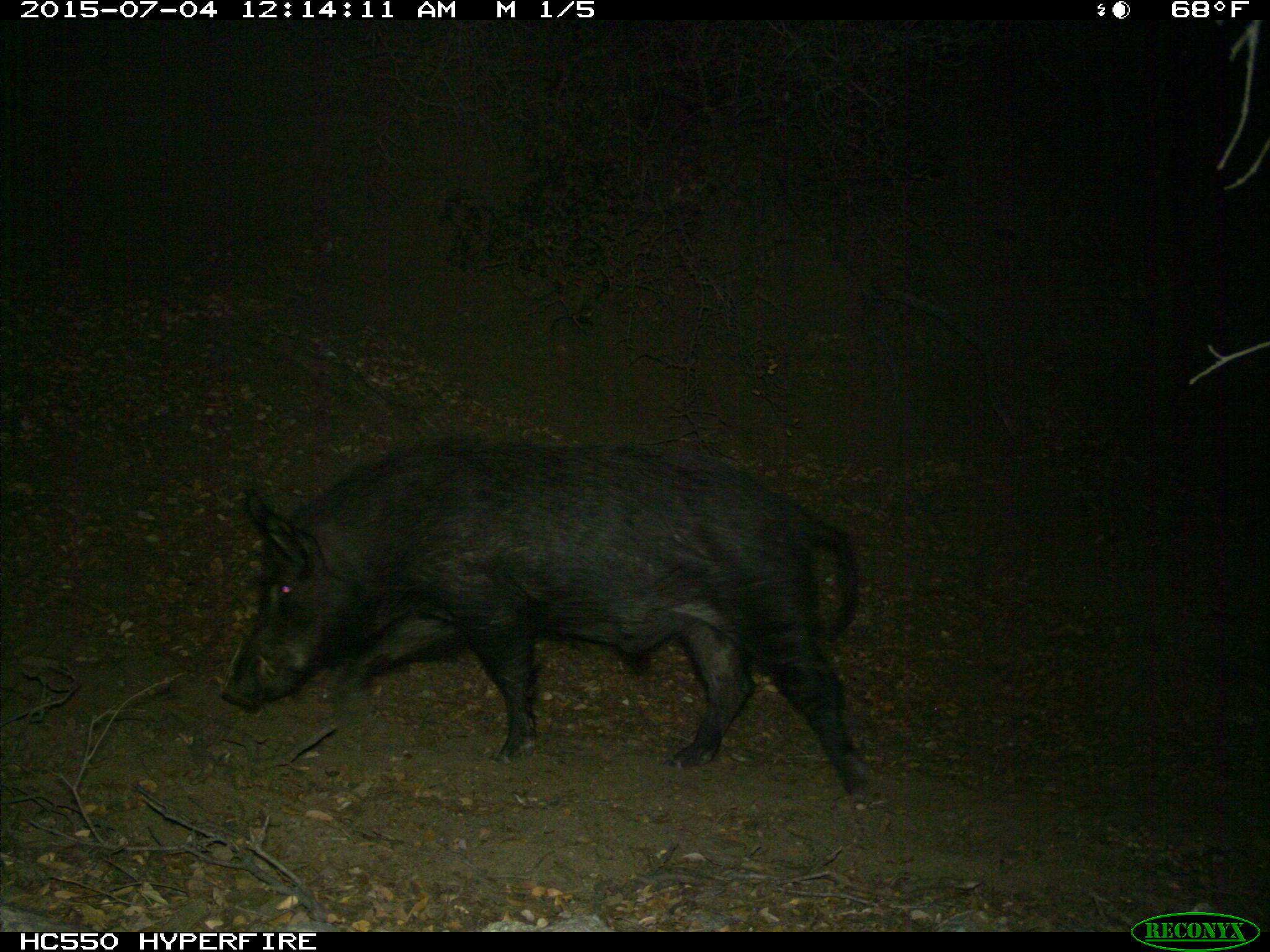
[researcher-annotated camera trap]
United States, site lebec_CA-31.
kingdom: Animalia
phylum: Chordata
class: Mammalia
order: Artiodactyla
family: Suidae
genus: Sus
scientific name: Sus scrofa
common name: wild boar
Sus scrofa (wild boar).